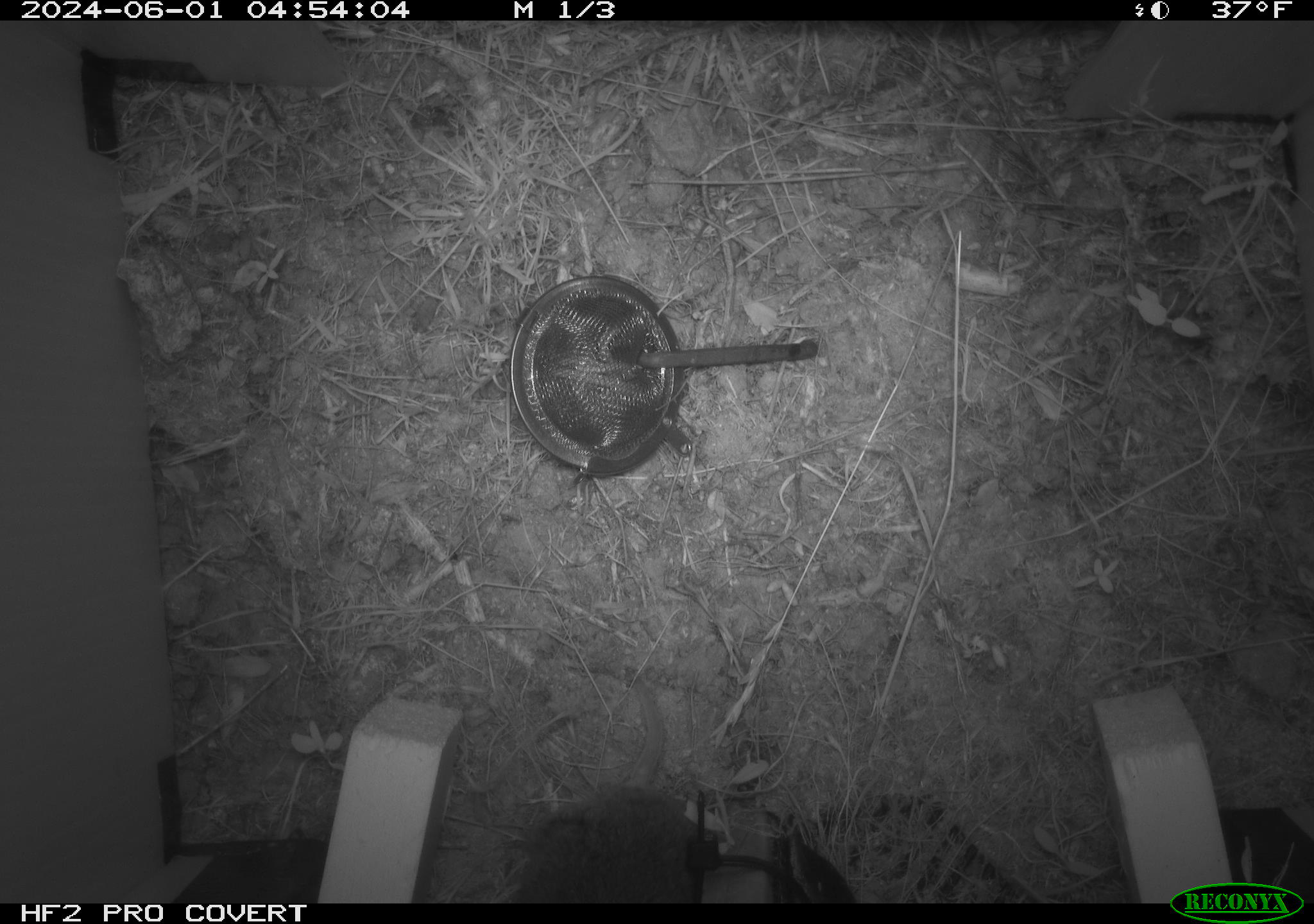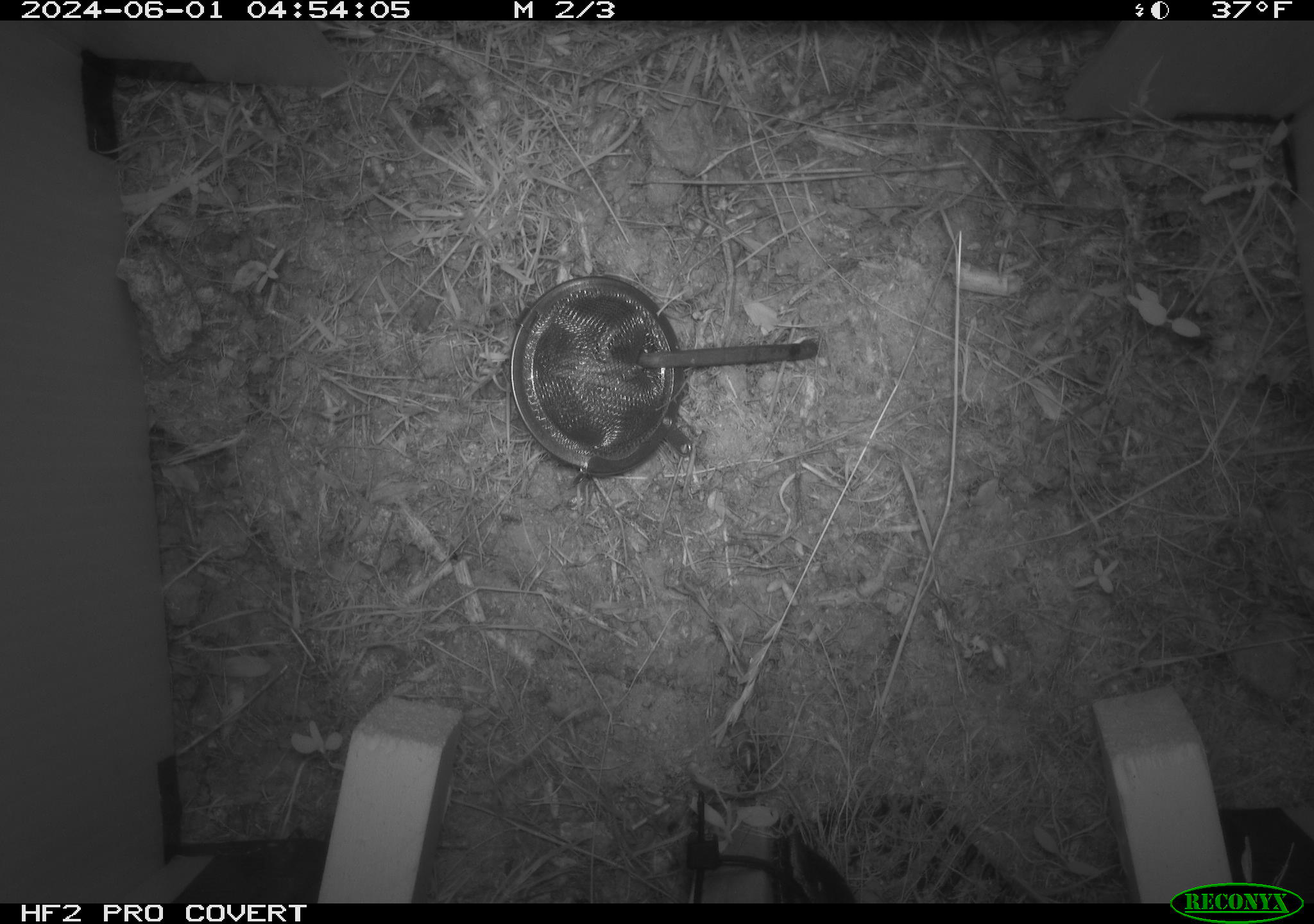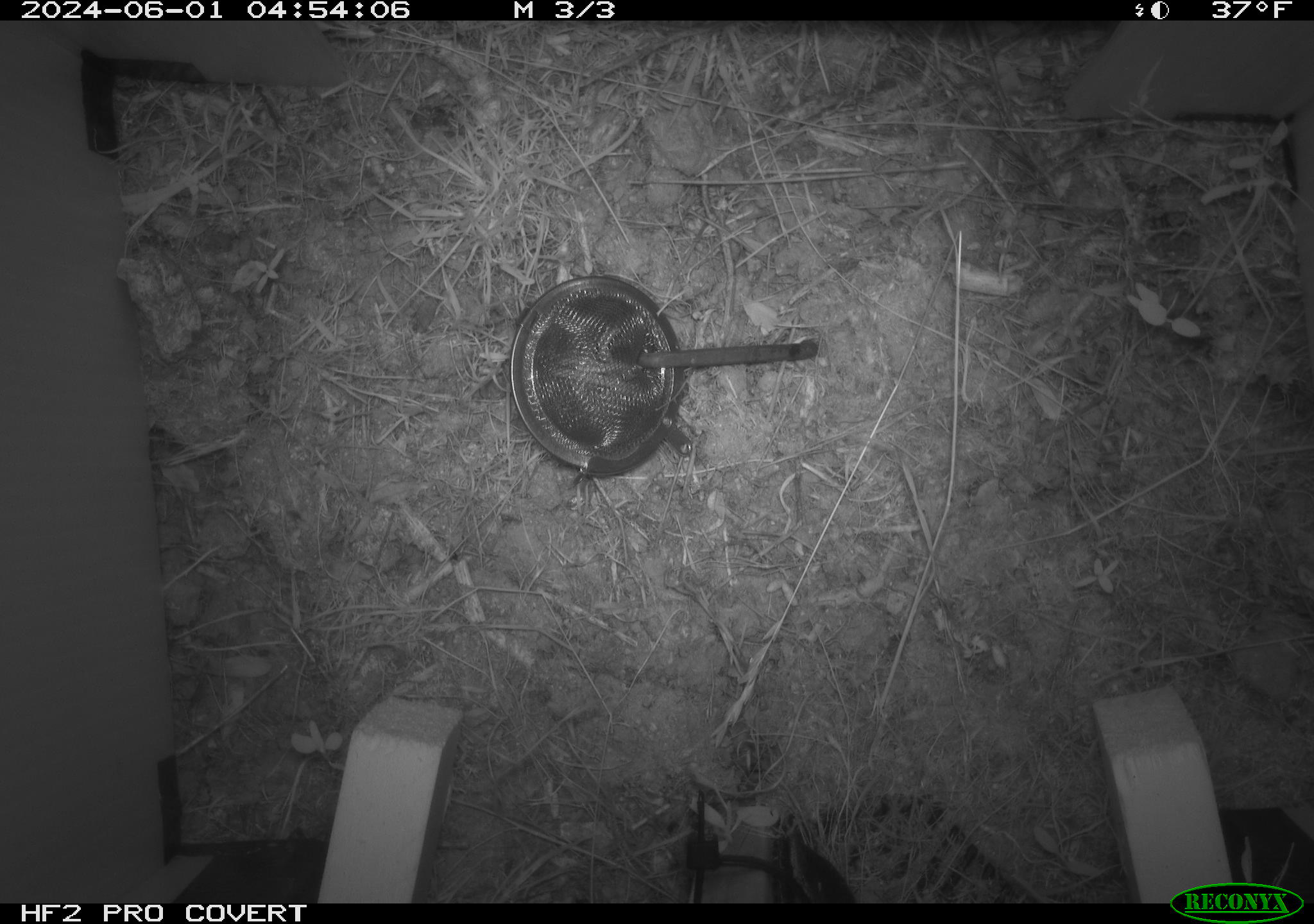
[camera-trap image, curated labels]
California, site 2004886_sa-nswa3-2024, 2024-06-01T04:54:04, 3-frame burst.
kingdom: Animalia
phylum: Chordata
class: Mammalia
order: Rodentia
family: Cricetidae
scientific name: Arvicolinae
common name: voles, lemmings, and muskrats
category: arvicolinae subfamily